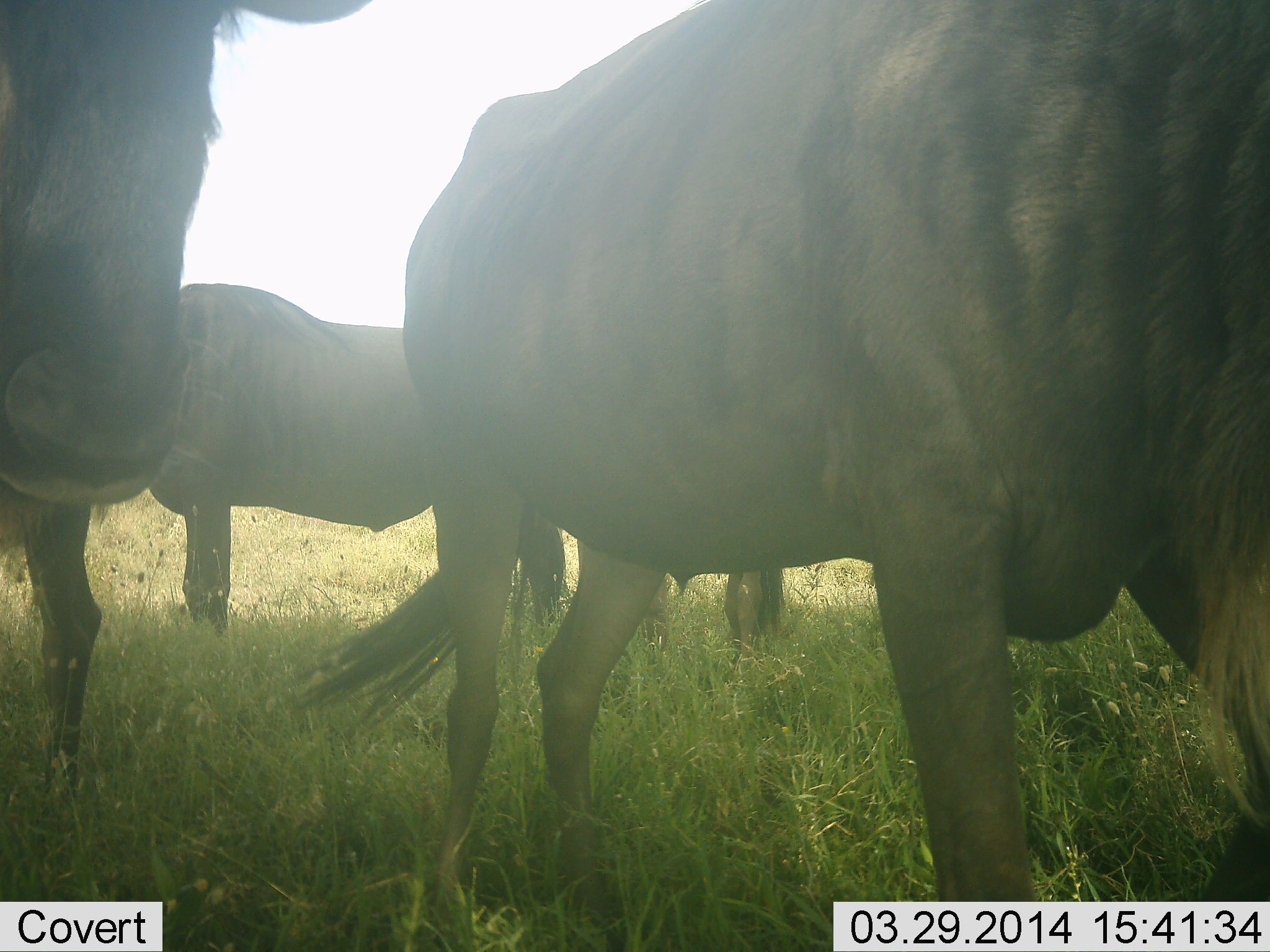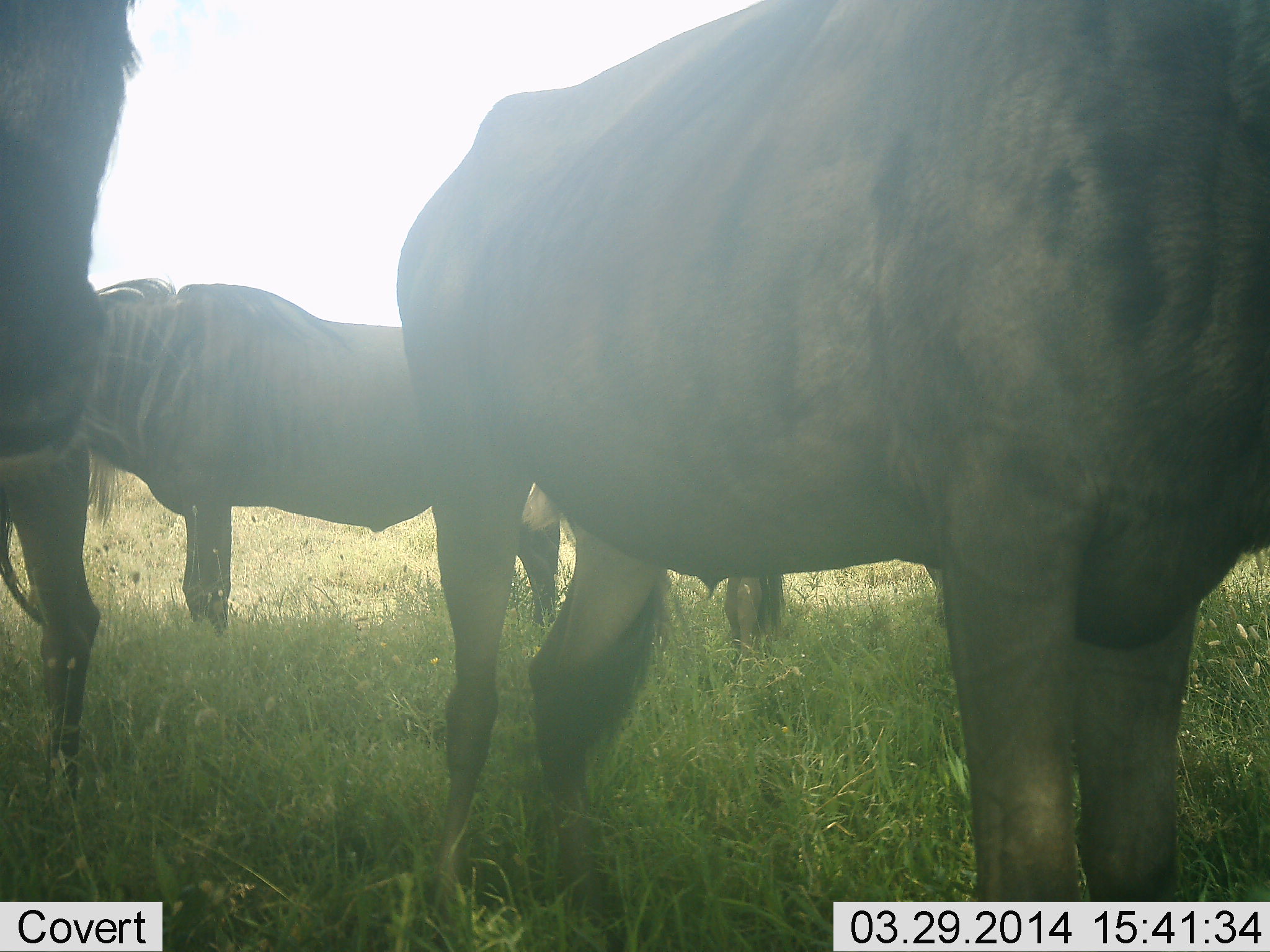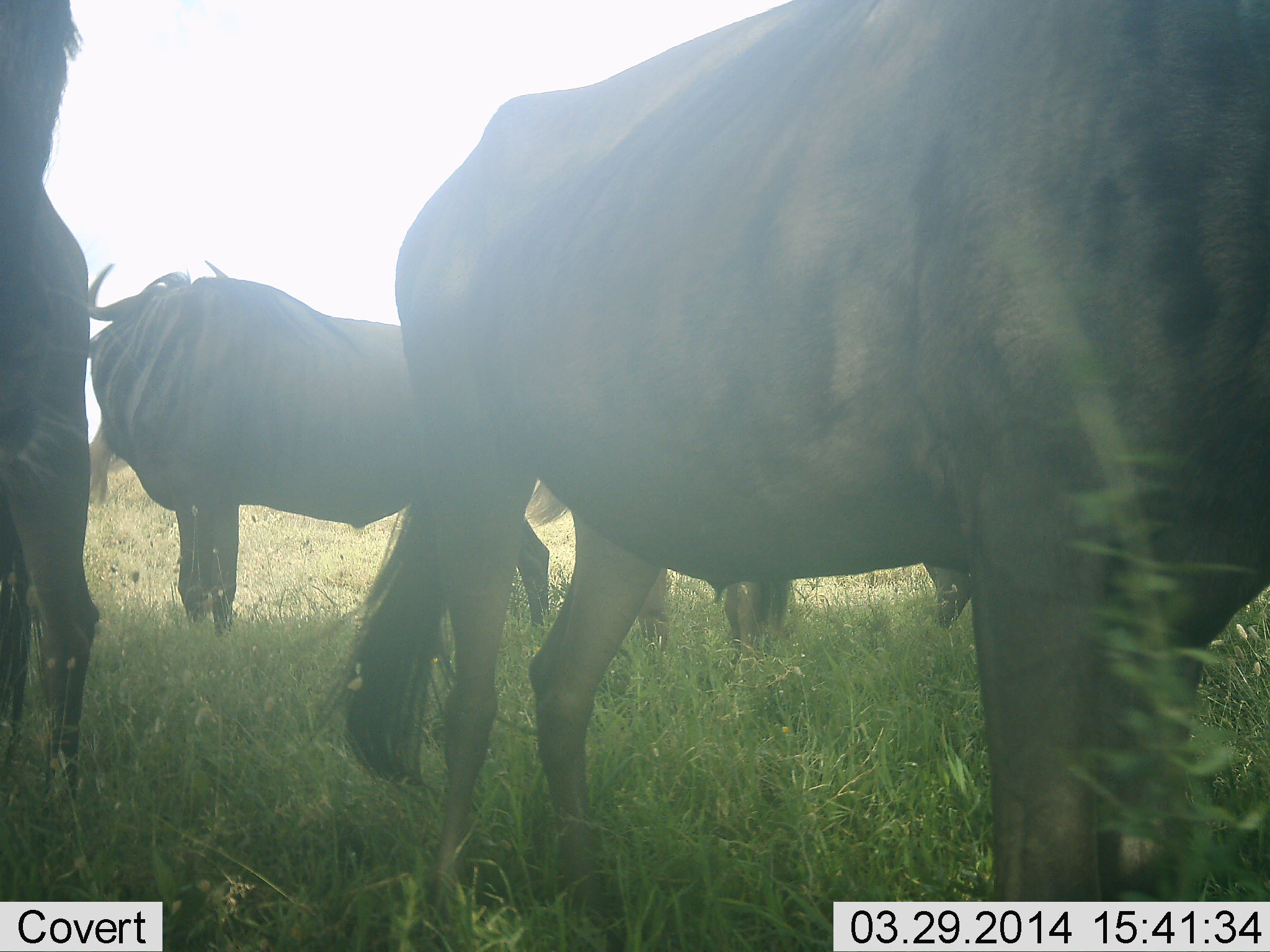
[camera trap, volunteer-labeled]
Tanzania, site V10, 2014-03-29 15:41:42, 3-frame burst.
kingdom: Animalia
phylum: Chordata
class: Mammalia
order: Artiodactyla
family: Bovidae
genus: Connochaetes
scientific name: Connochaetes taurinus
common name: blue wildebeest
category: wildebeest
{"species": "wildebeest (blue wildebeest) (Connochaetes taurinus)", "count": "3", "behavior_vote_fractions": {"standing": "88%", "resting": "0%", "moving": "8%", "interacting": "4%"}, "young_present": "0%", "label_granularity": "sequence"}